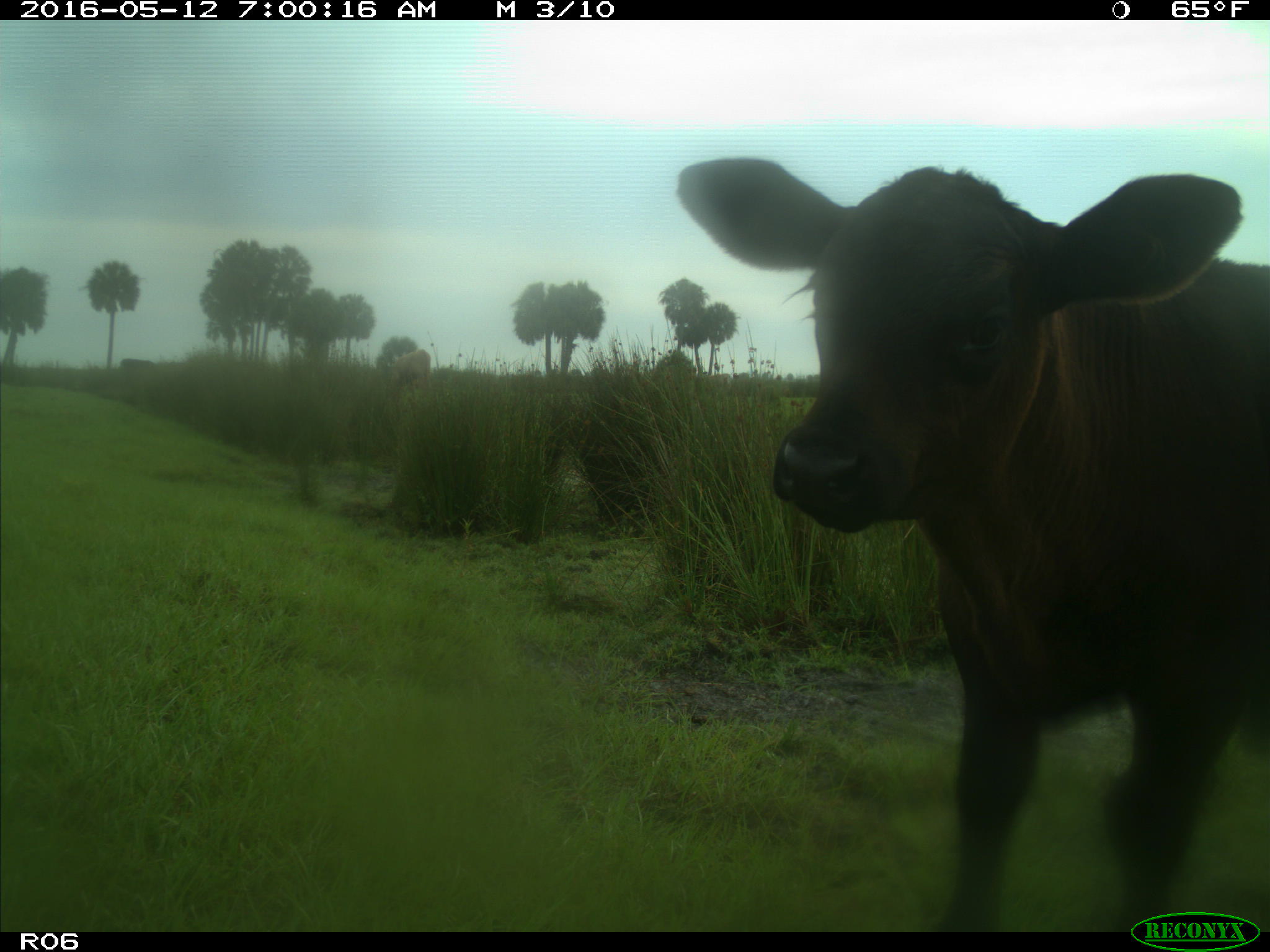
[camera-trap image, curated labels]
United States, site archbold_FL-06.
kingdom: Animalia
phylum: Chordata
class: Mammalia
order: Artiodactyla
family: Bovidae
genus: Bos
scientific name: Bos taurus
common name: domestic cow